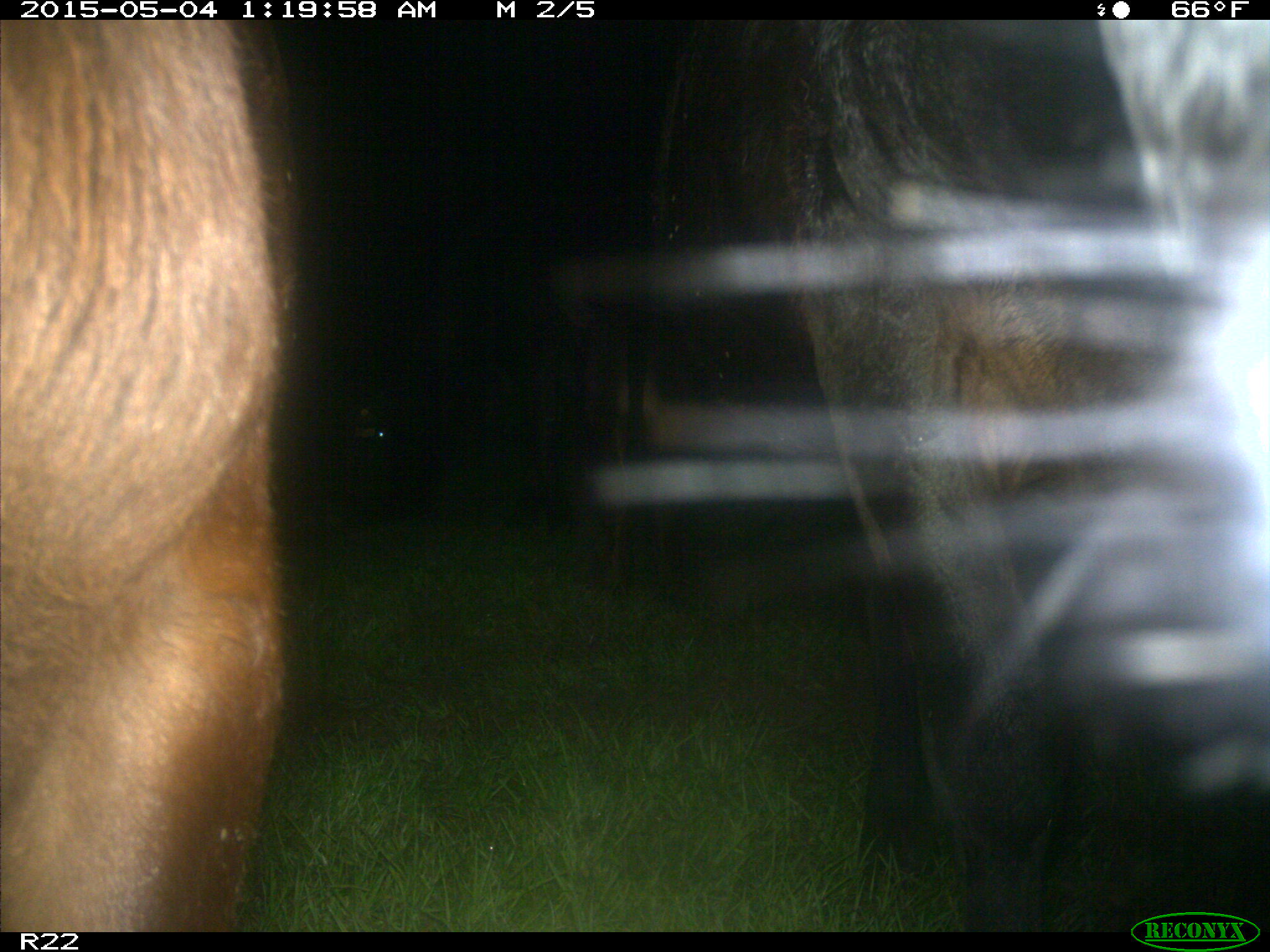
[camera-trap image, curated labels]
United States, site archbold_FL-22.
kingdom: Animalia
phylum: Chordata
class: Mammalia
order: Artiodactyla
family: Bovidae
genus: Bos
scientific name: Bos taurus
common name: domestic cow